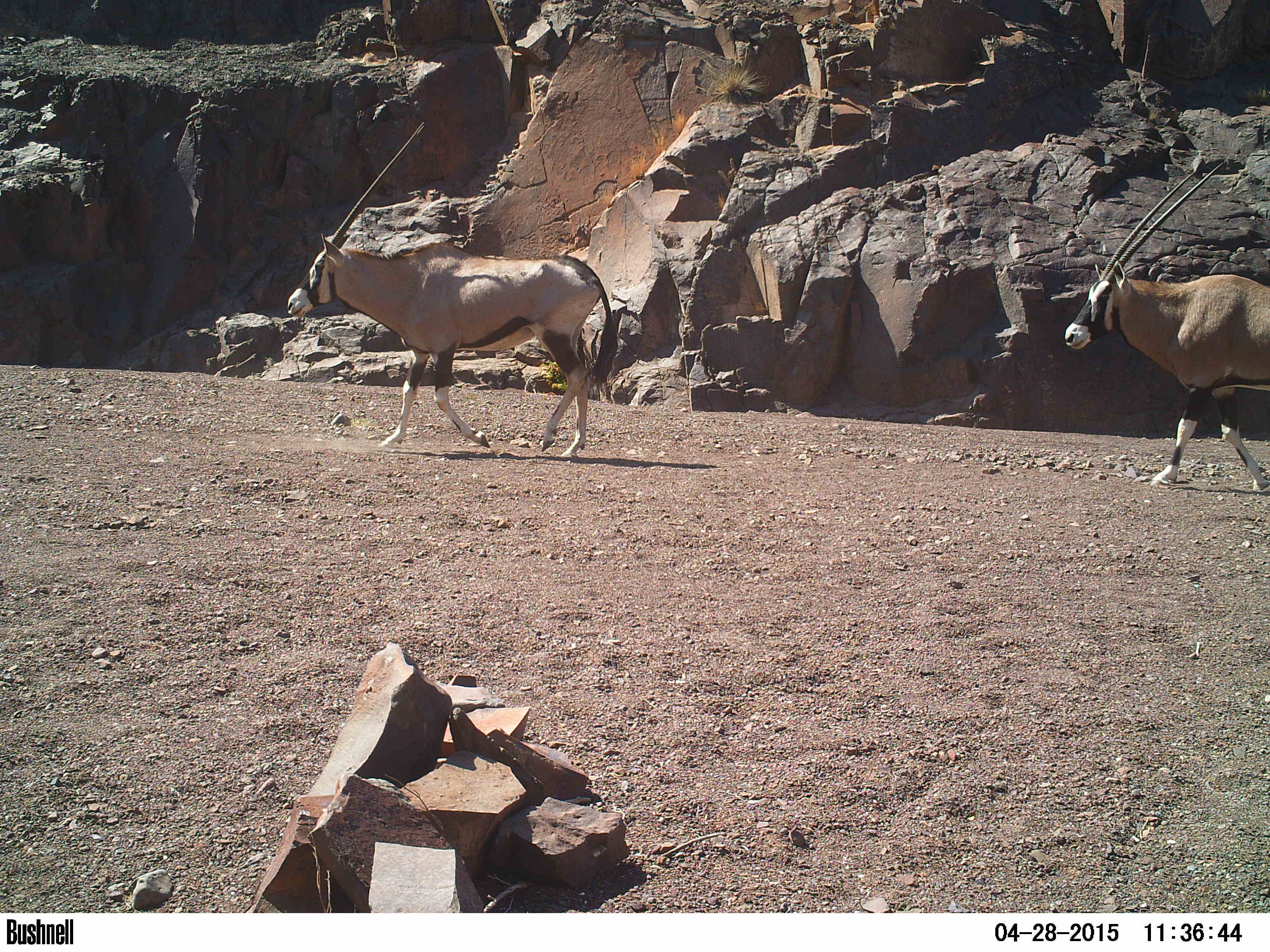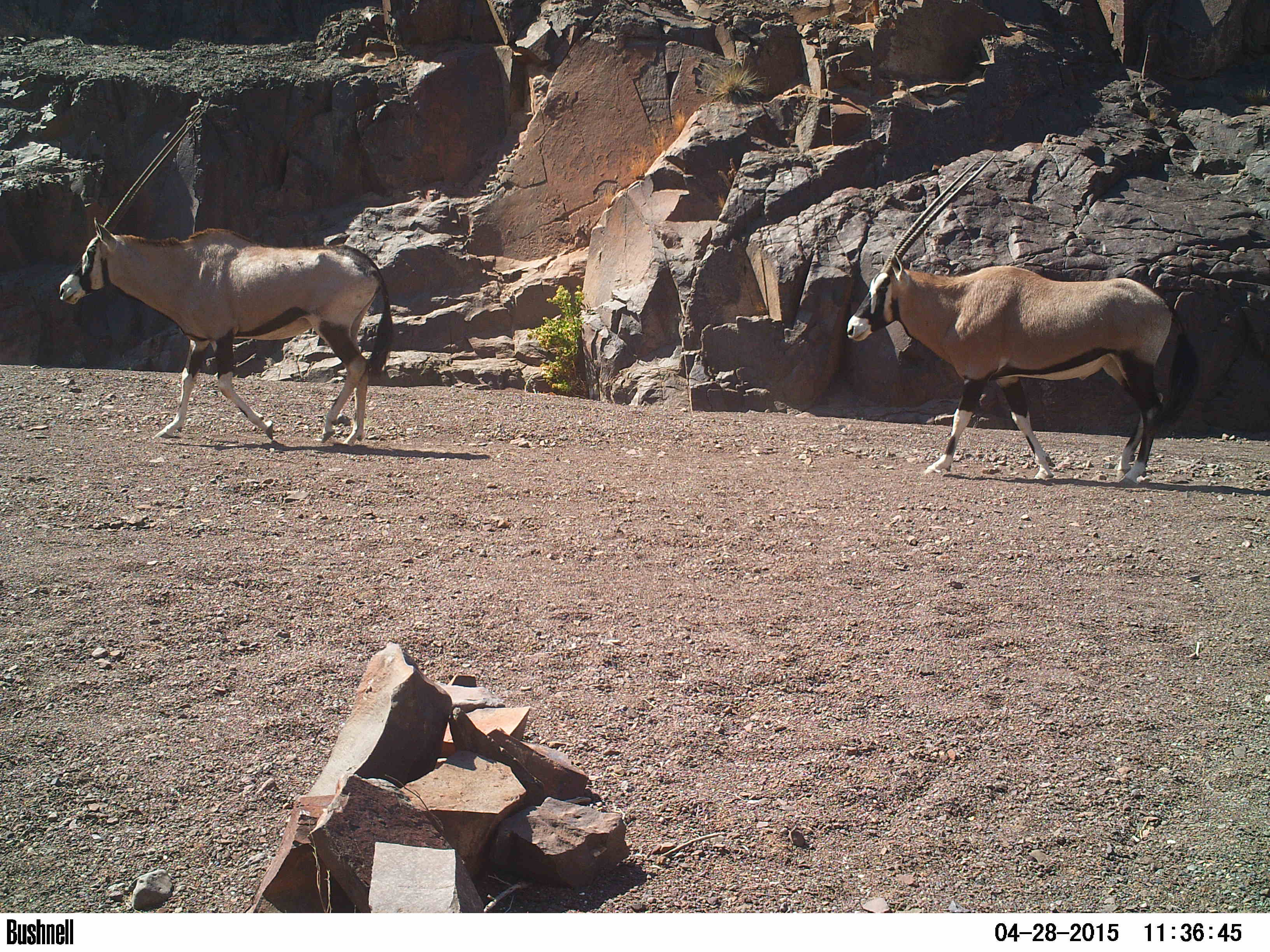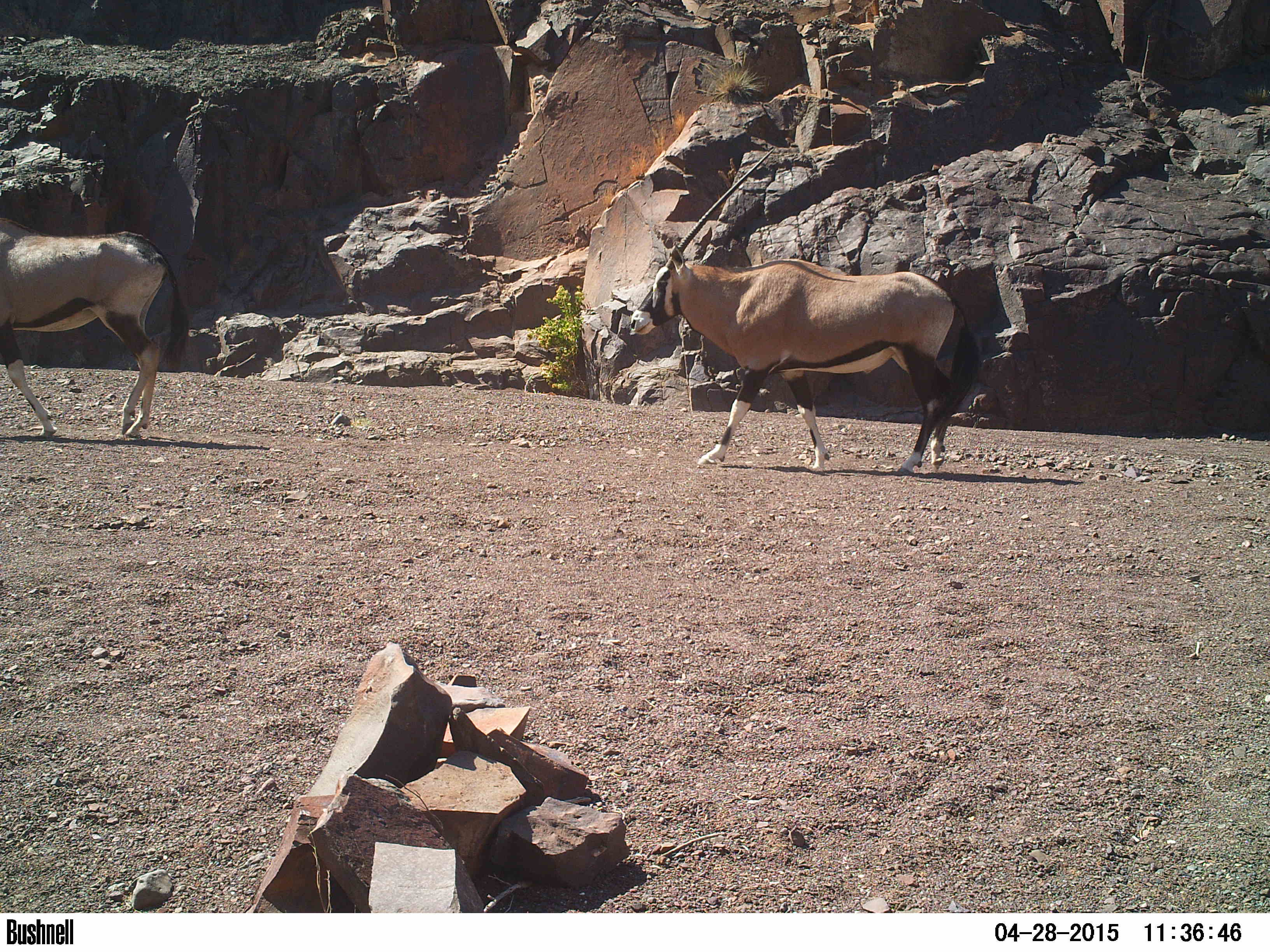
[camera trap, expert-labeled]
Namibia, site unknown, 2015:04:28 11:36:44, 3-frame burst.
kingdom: Animalia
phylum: Chordata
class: Mammalia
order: Artiodactyla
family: Bovidae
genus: Oryx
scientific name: Oryx gazella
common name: gemsbok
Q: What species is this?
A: Oryx gazella (gemsbok).